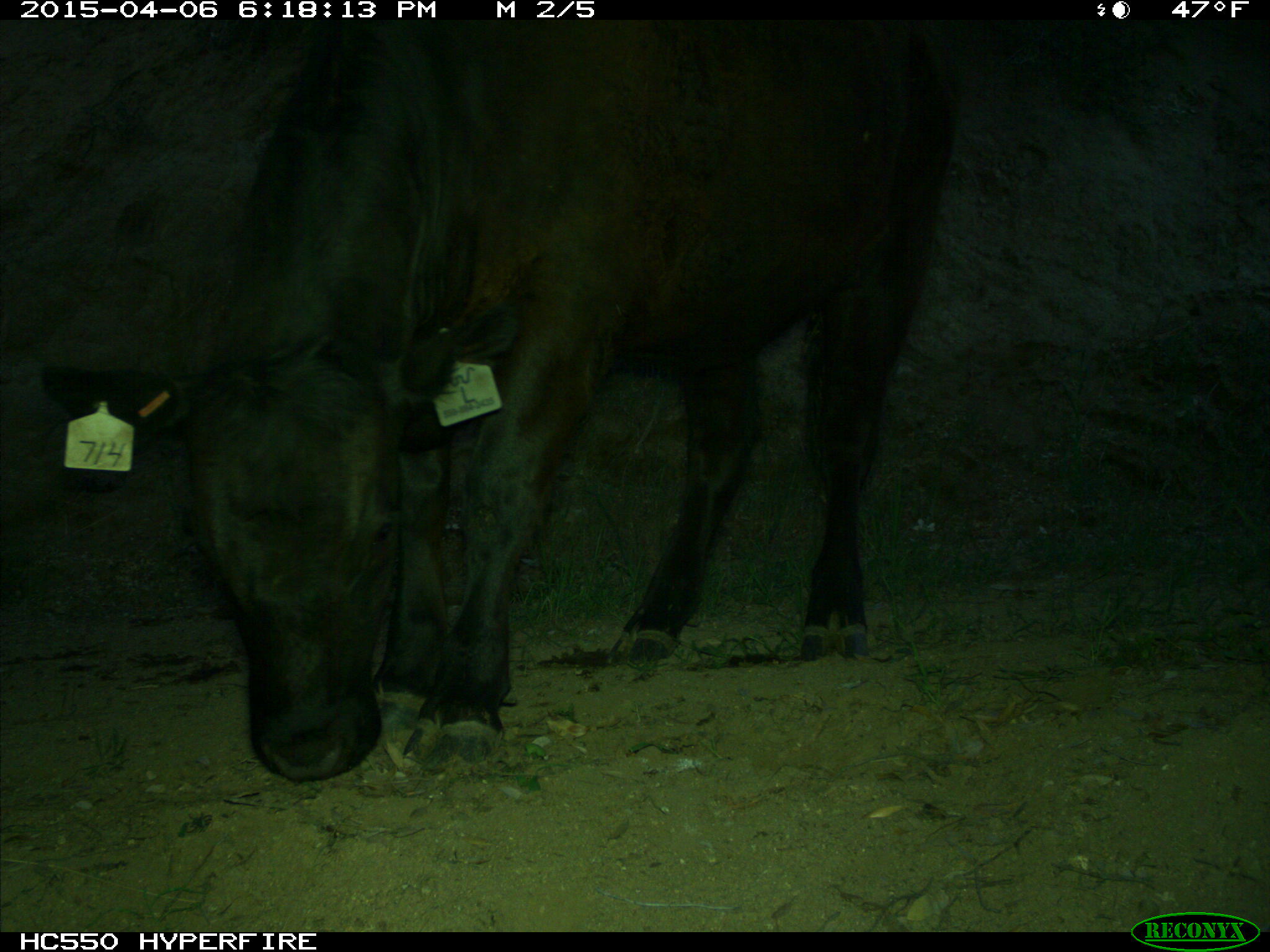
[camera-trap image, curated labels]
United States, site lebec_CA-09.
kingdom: Animalia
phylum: Chordata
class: Mammalia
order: Artiodactyla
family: Bovidae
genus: Bos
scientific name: Bos taurus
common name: domestic cow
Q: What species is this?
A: Bos taurus (domestic cow).